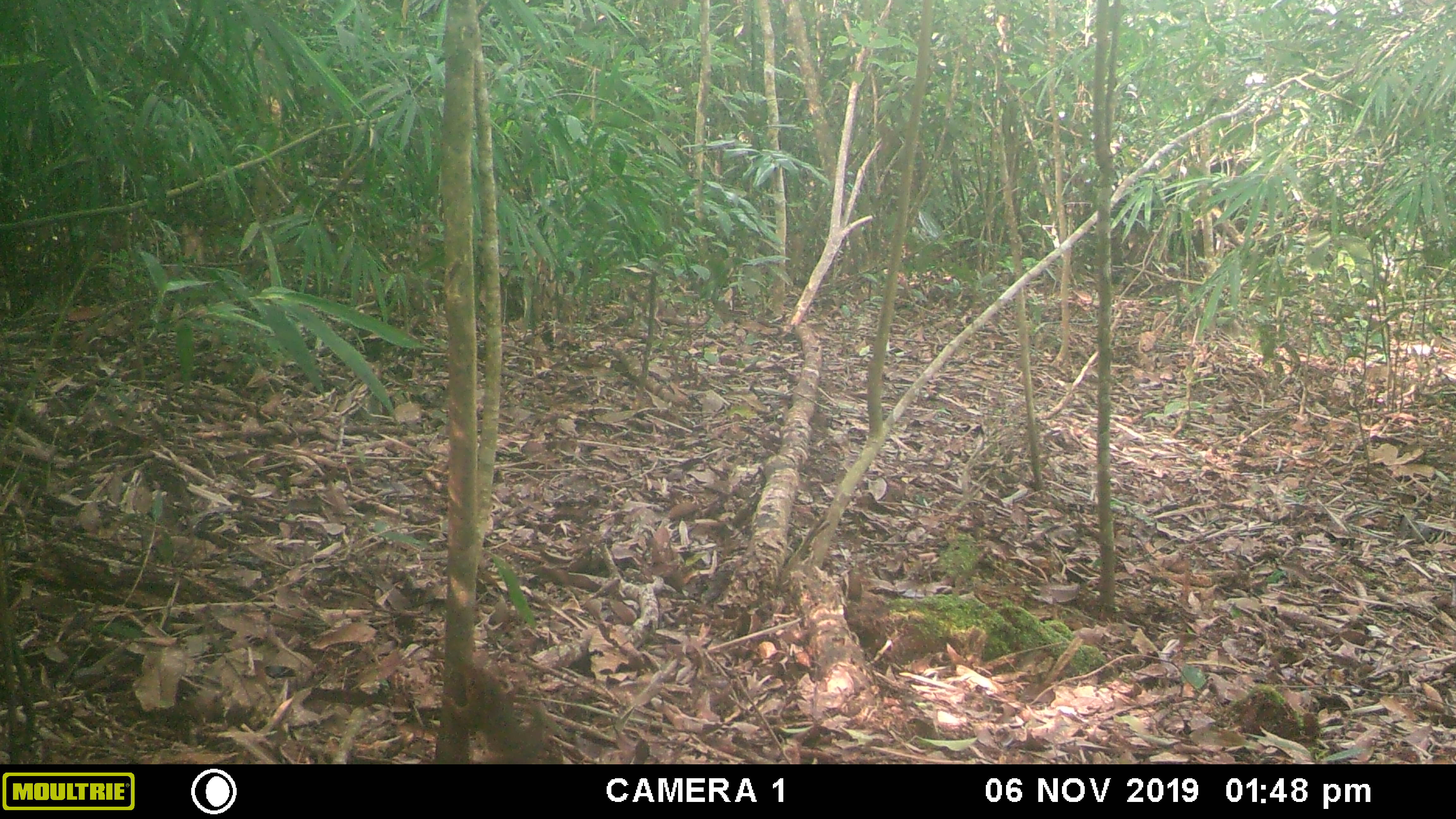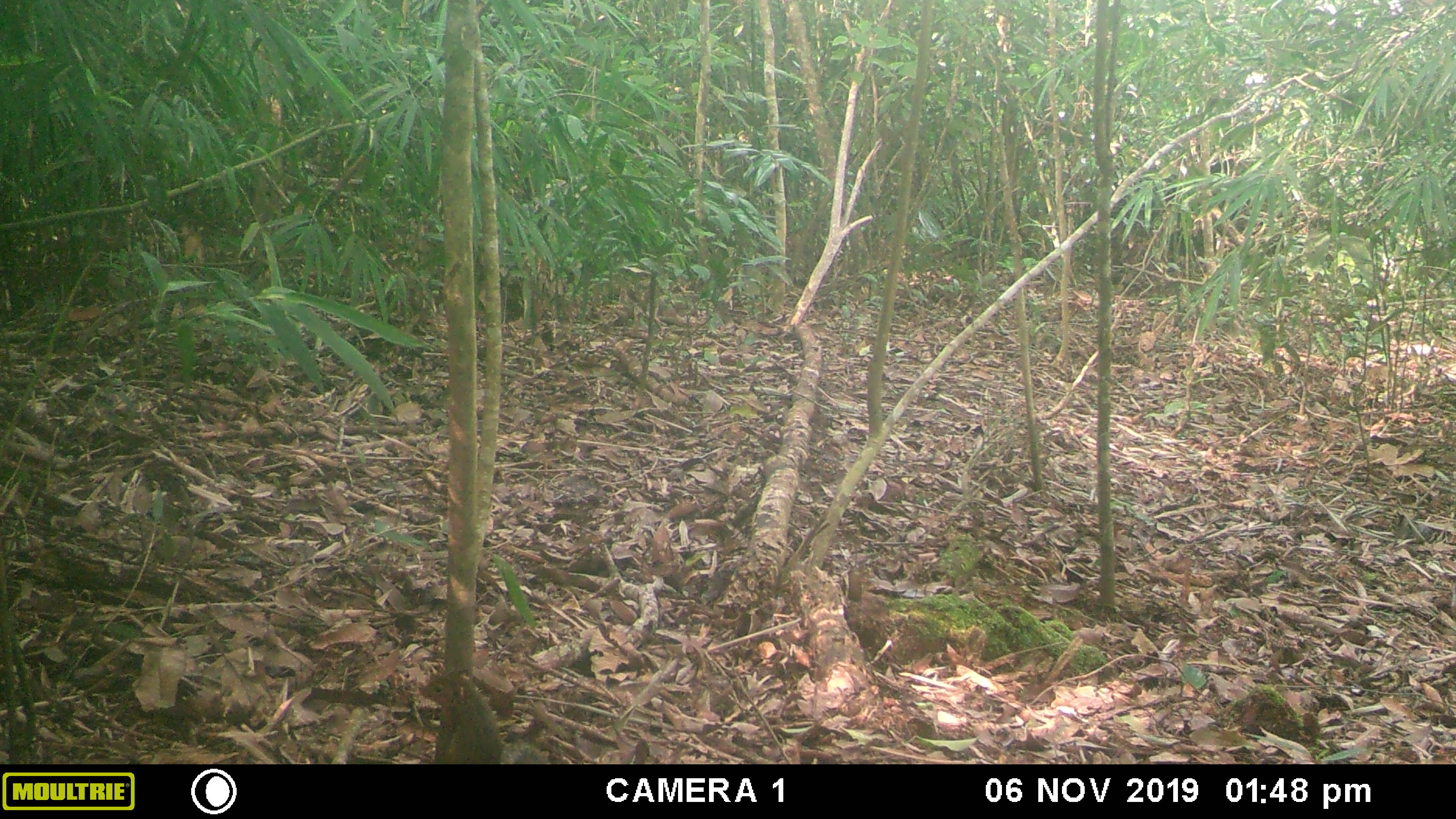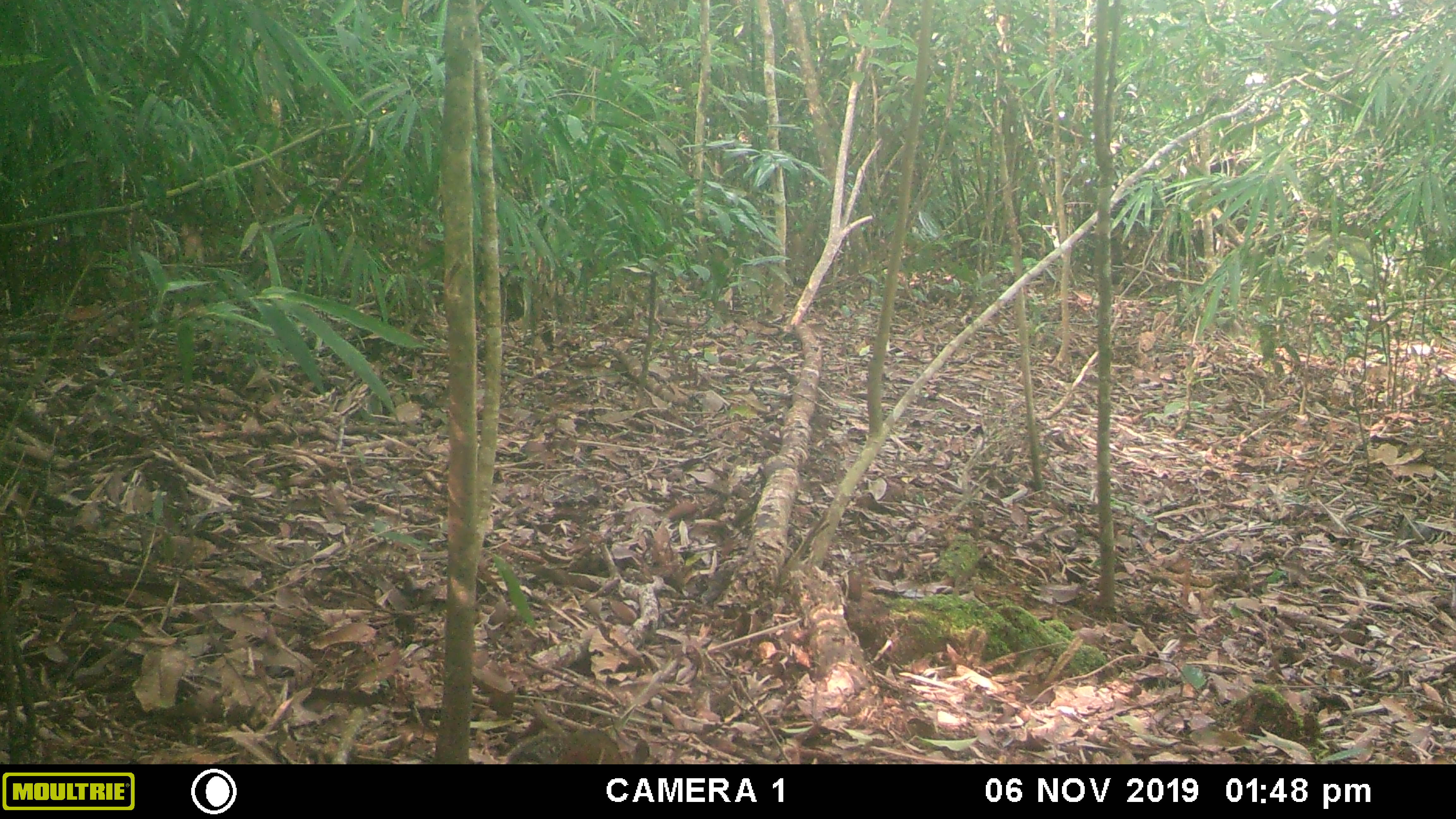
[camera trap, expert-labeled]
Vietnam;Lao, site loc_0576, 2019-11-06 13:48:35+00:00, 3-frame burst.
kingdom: Animalia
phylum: Chordata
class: Mammalia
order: Rodentia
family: Sciuridae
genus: Dremomys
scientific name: Dremomys rufigenis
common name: red-cheeked squirrel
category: red cheeked squirrel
Red cheeked squirrel (red-cheeked squirrel) (Dremomys rufigenis). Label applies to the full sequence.